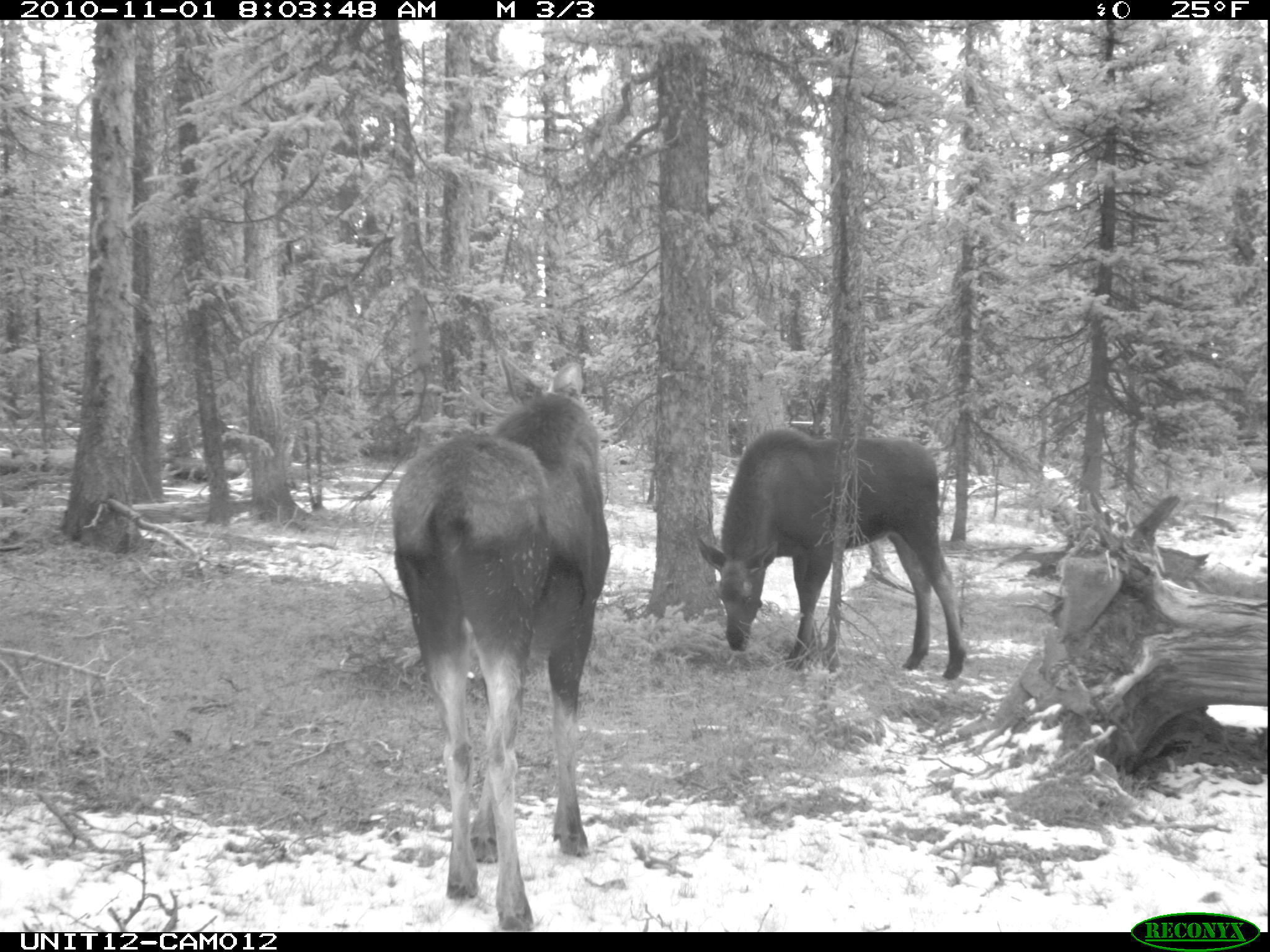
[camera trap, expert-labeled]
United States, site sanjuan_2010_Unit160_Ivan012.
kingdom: Animalia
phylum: Chordata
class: Mammalia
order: Artiodactyla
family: Cervidae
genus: Alces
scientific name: Alces alces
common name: moose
Alces alces (moose).